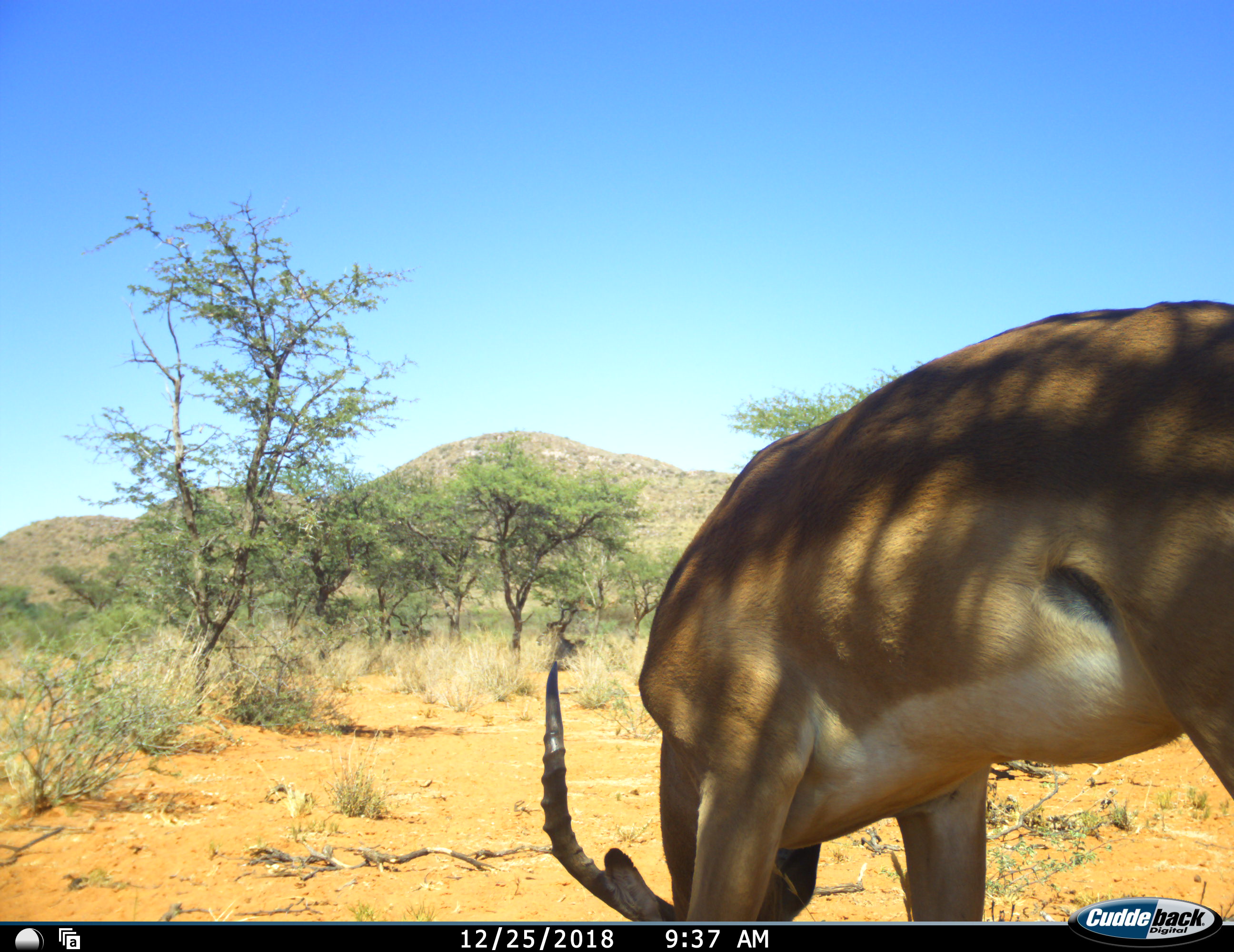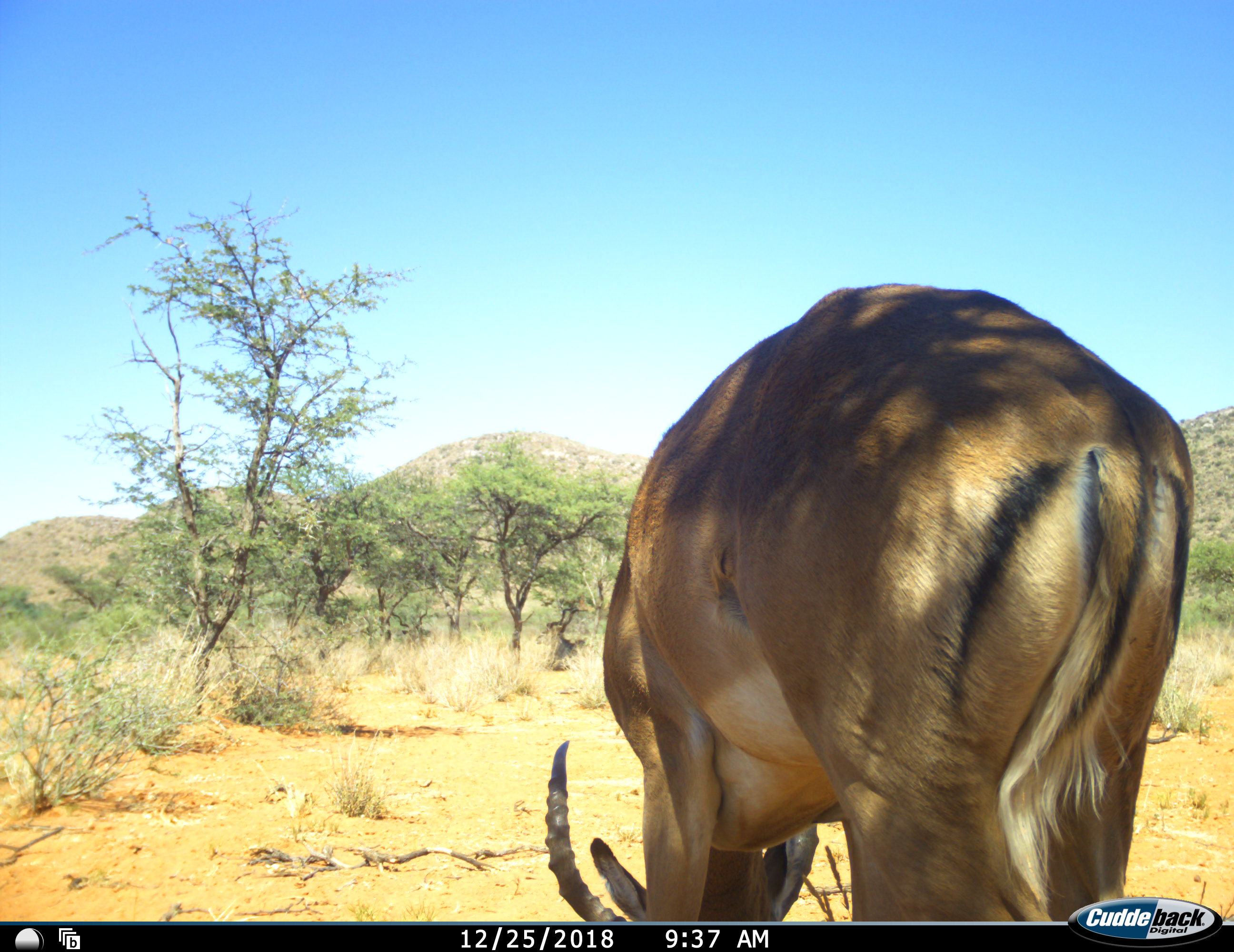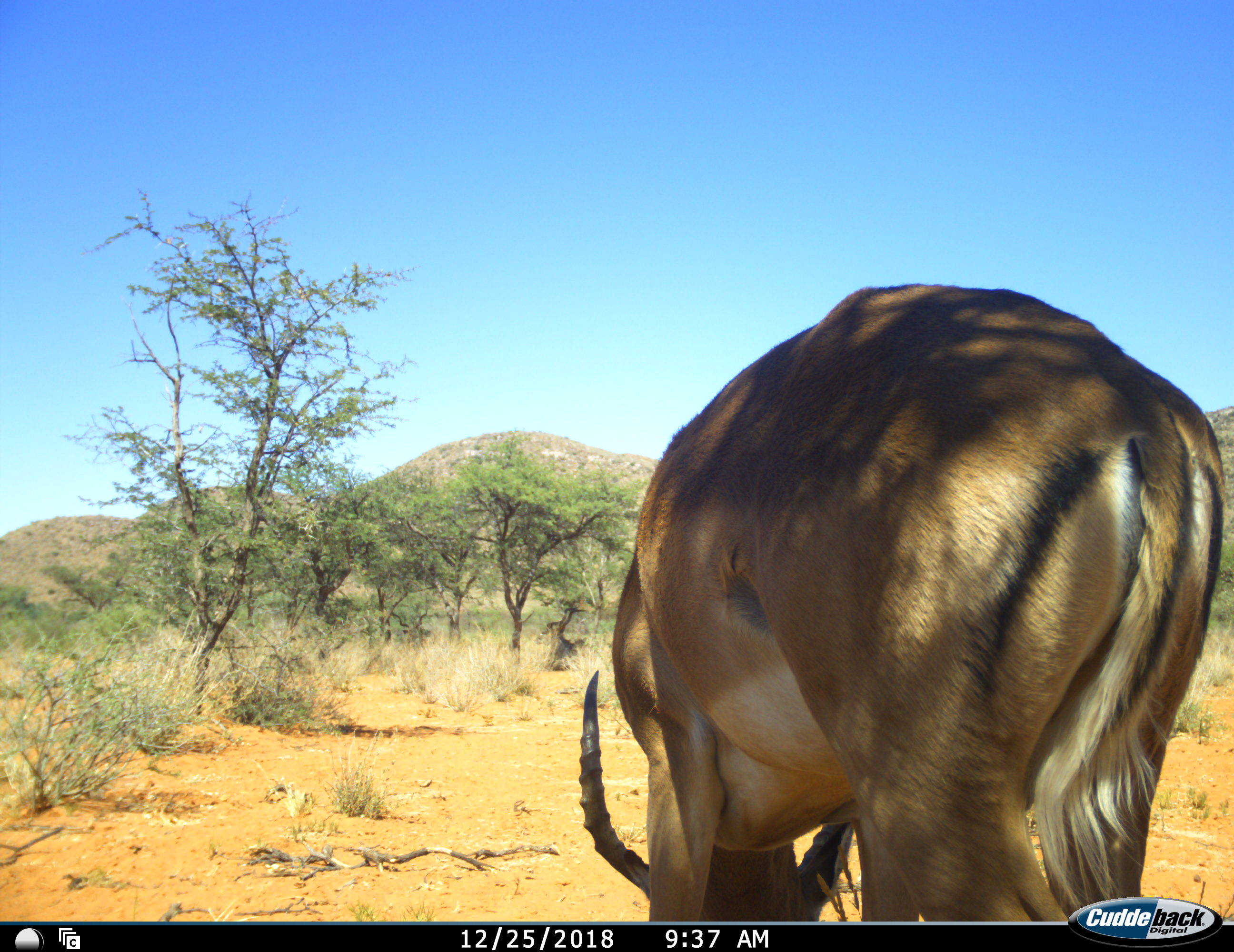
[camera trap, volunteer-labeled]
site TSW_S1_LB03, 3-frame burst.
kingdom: Animalia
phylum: Chordata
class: Mammalia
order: Artiodactyla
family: Bovidae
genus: Aepyceros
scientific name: Aepyceros melampus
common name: impala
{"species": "impala (Aepyceros melampus)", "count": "1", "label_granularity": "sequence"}